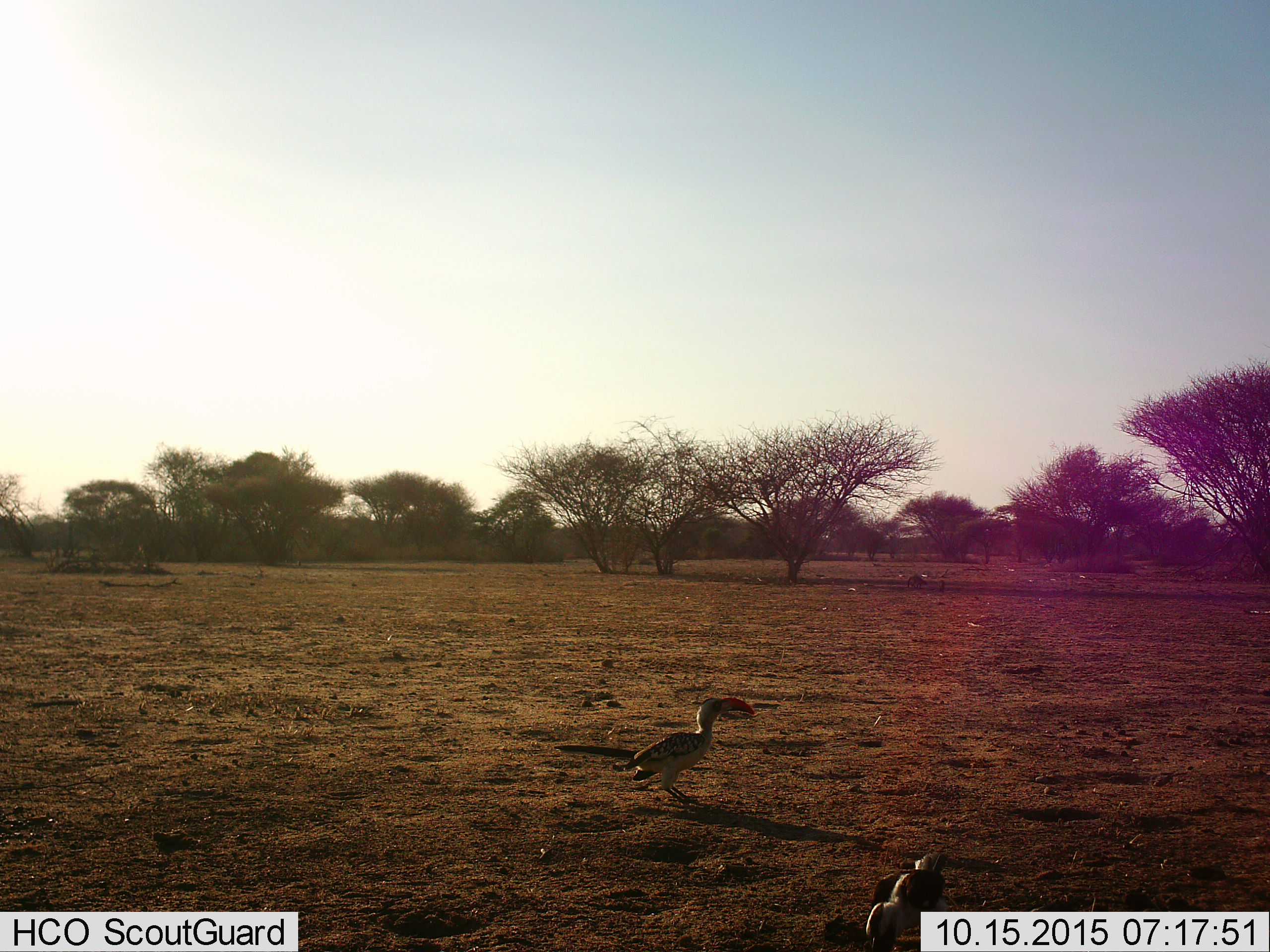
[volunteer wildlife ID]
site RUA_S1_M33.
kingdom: Animalia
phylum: Chordata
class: Aves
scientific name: Aves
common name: bird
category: birdother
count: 2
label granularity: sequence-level